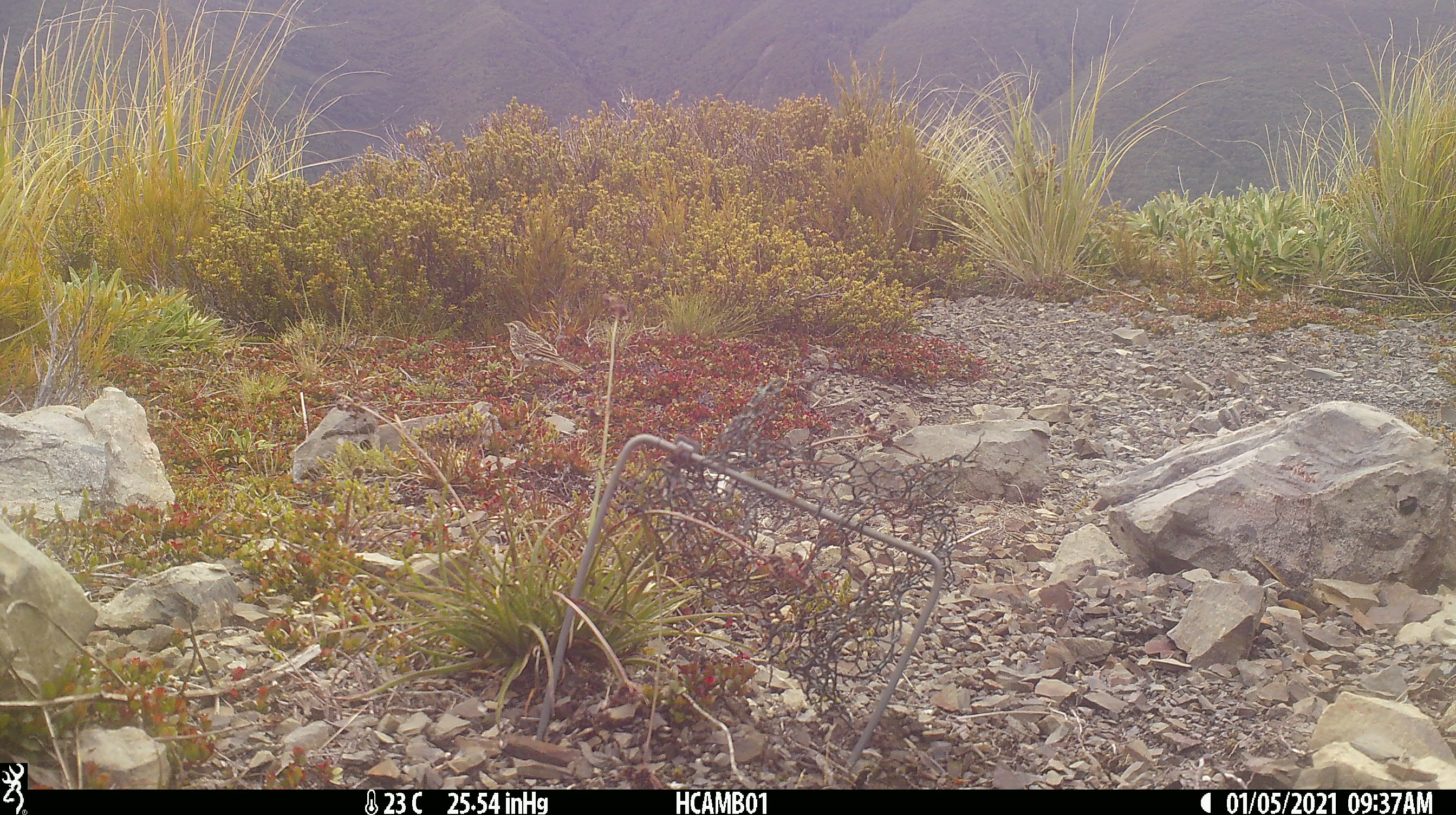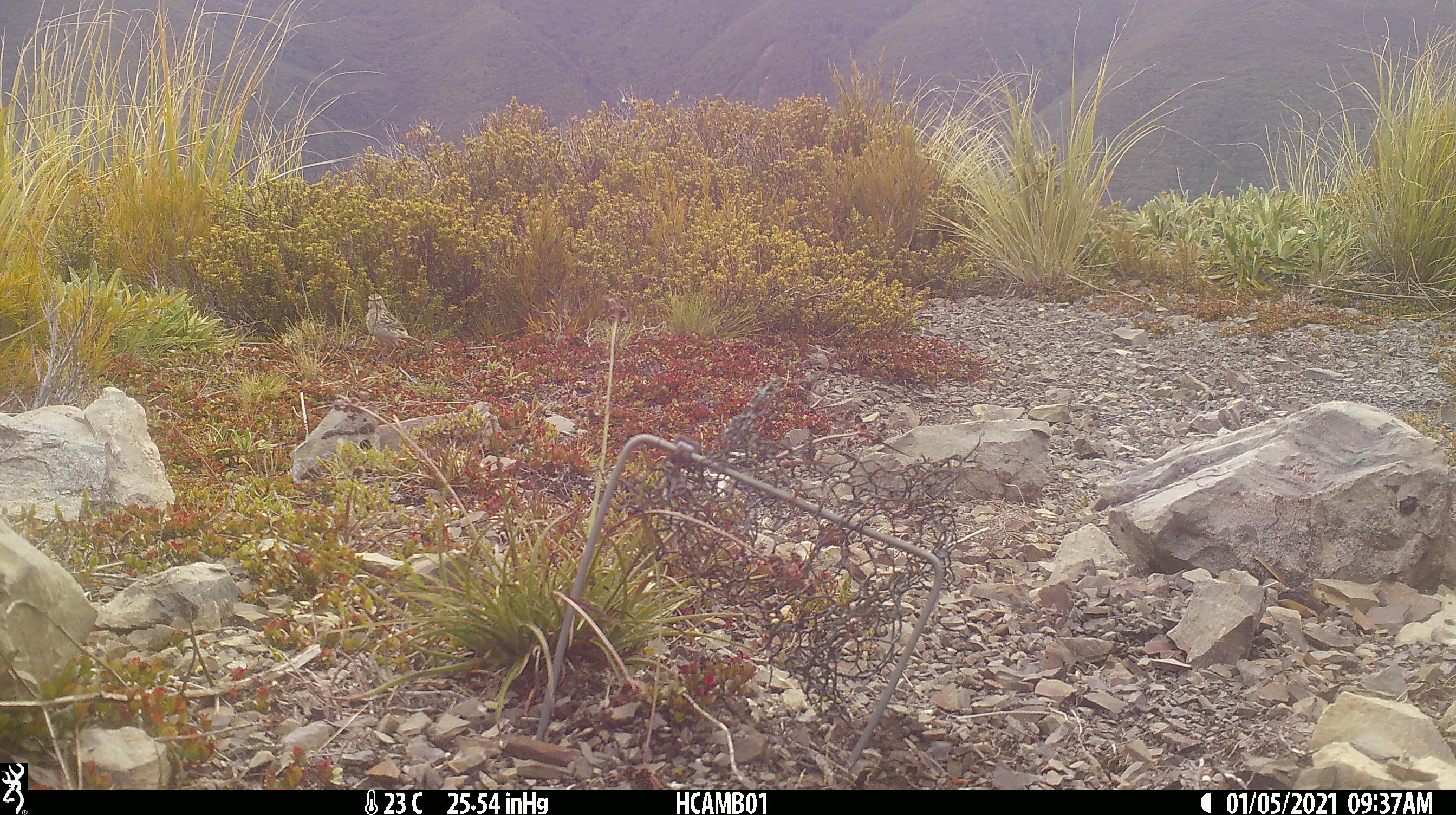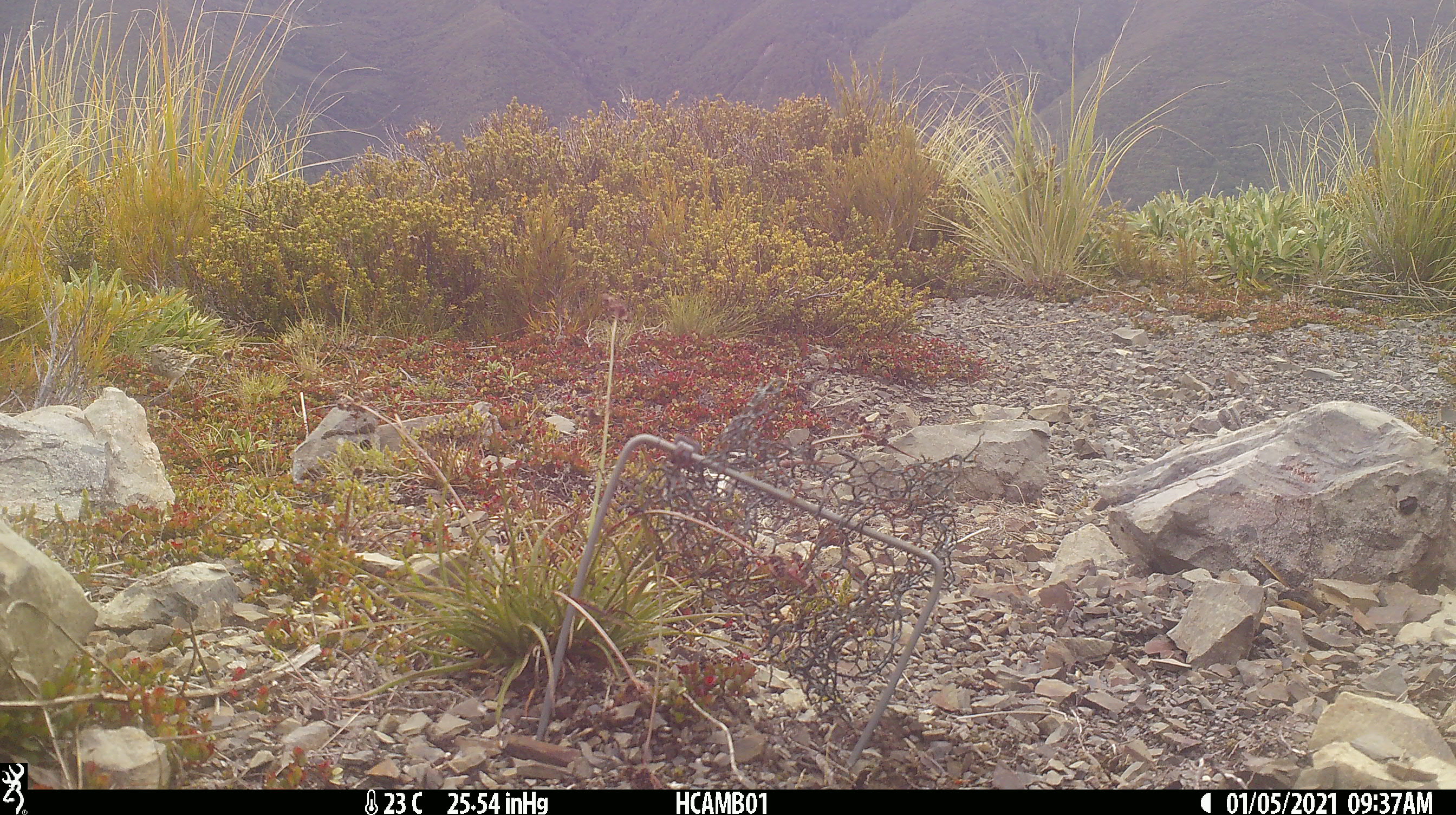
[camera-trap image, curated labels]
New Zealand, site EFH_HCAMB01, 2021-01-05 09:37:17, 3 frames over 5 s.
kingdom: Animalia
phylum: Chordata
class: Aves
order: Passeriformes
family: Motacillidae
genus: Anthus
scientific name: Anthus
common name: pipit